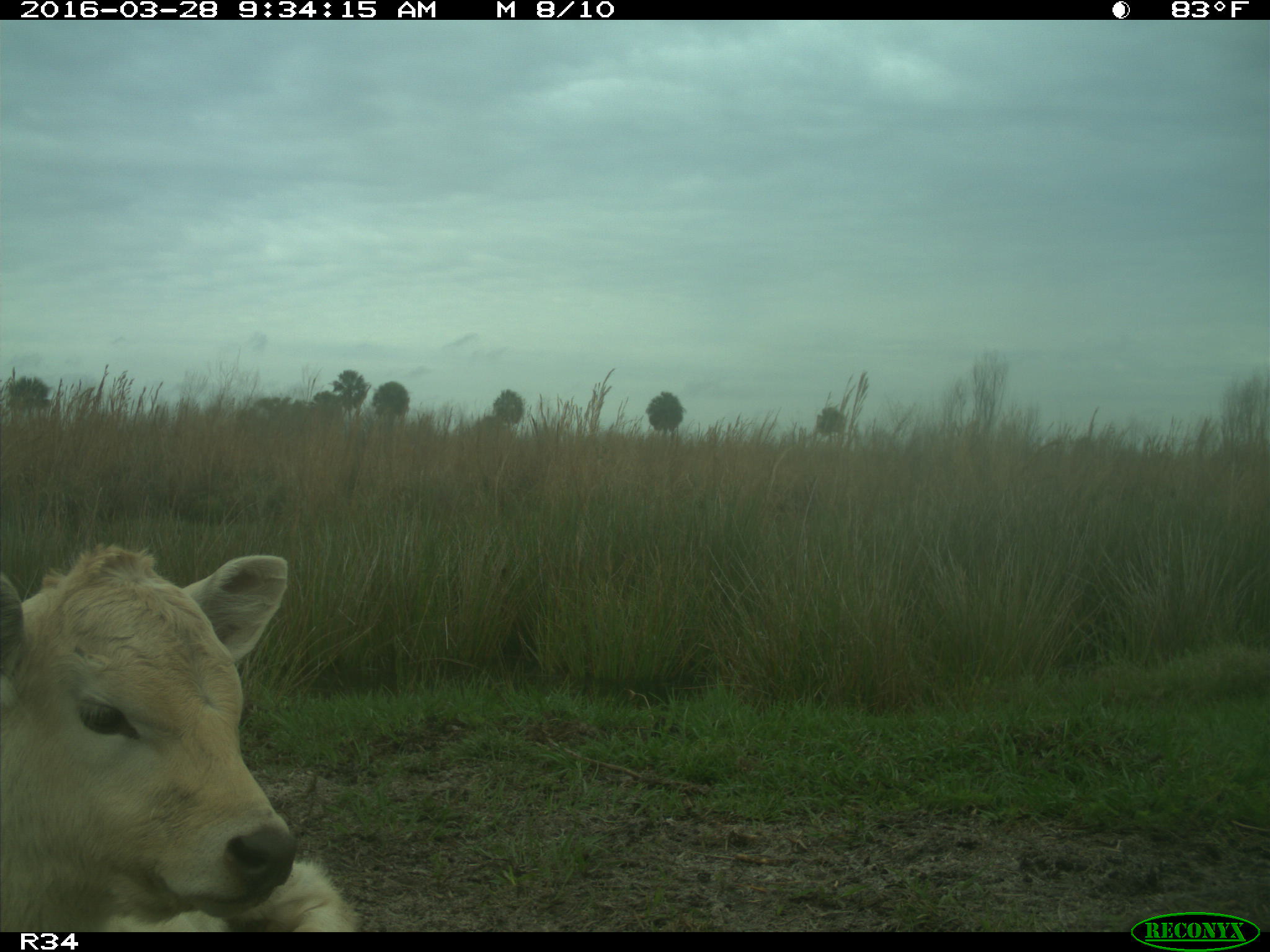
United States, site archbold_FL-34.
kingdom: Animalia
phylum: Chordata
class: Mammalia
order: Artiodactyla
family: Bovidae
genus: Bos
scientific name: Bos taurus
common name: domestic cow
Bos taurus (domestic cow).